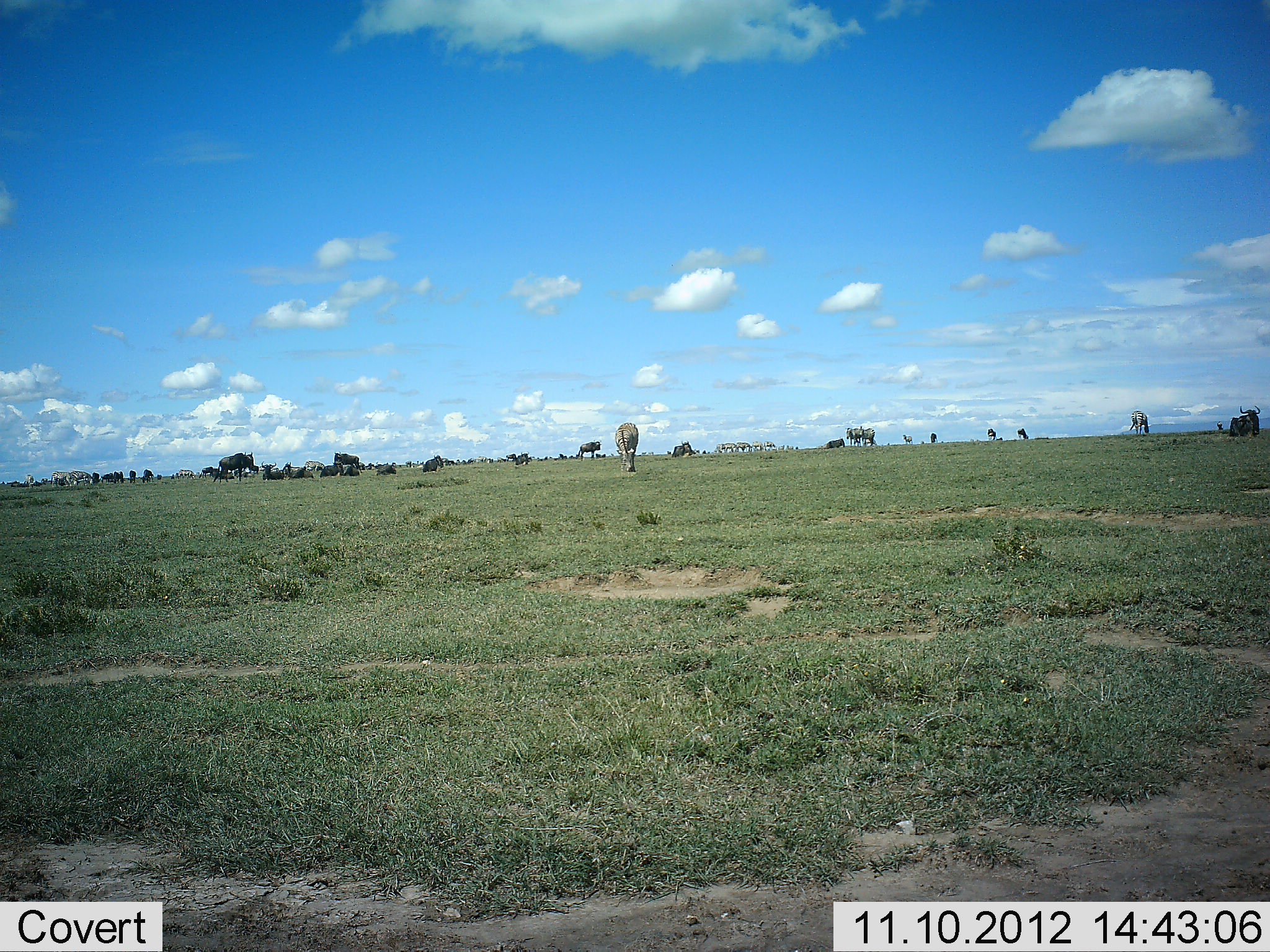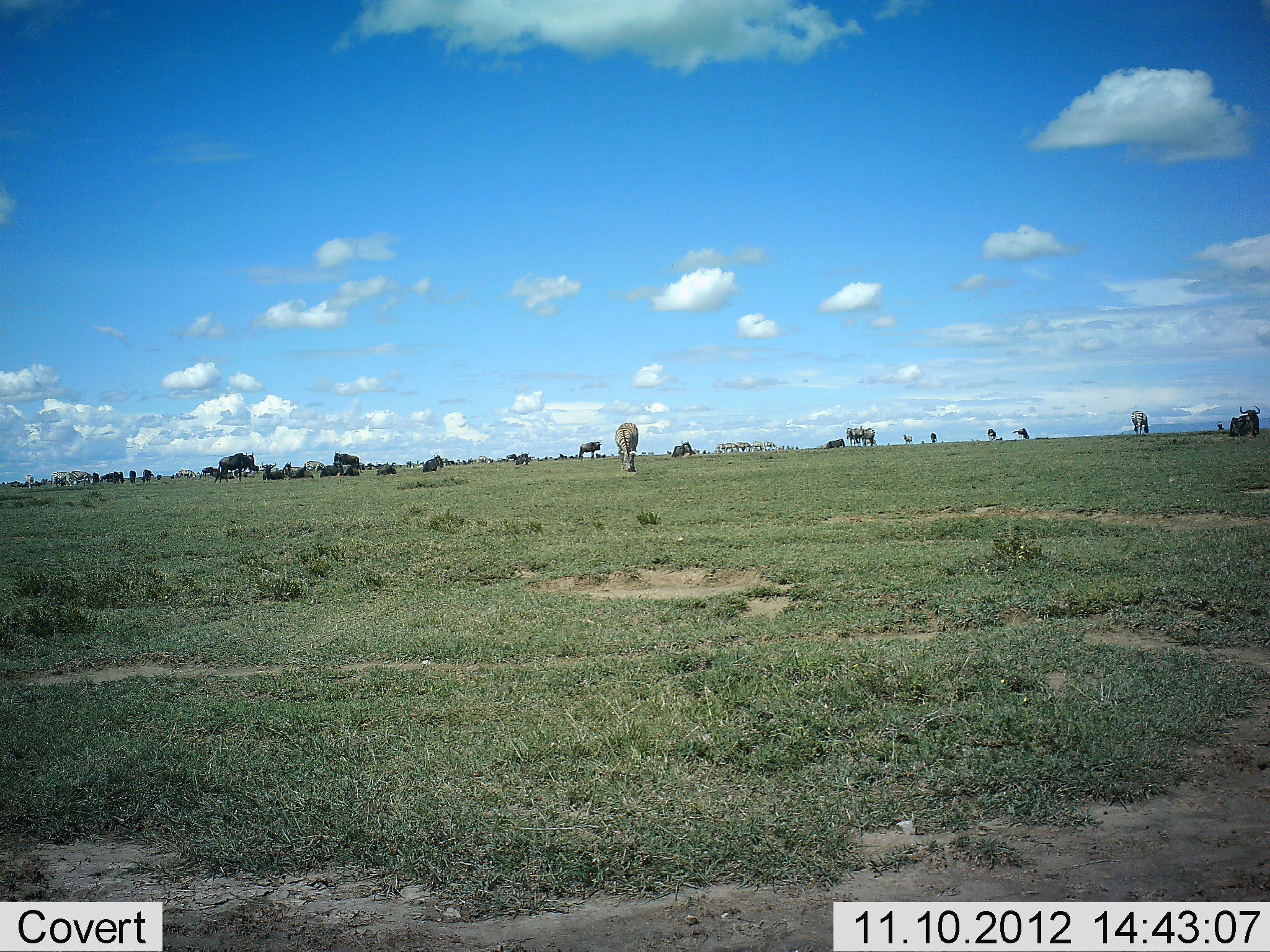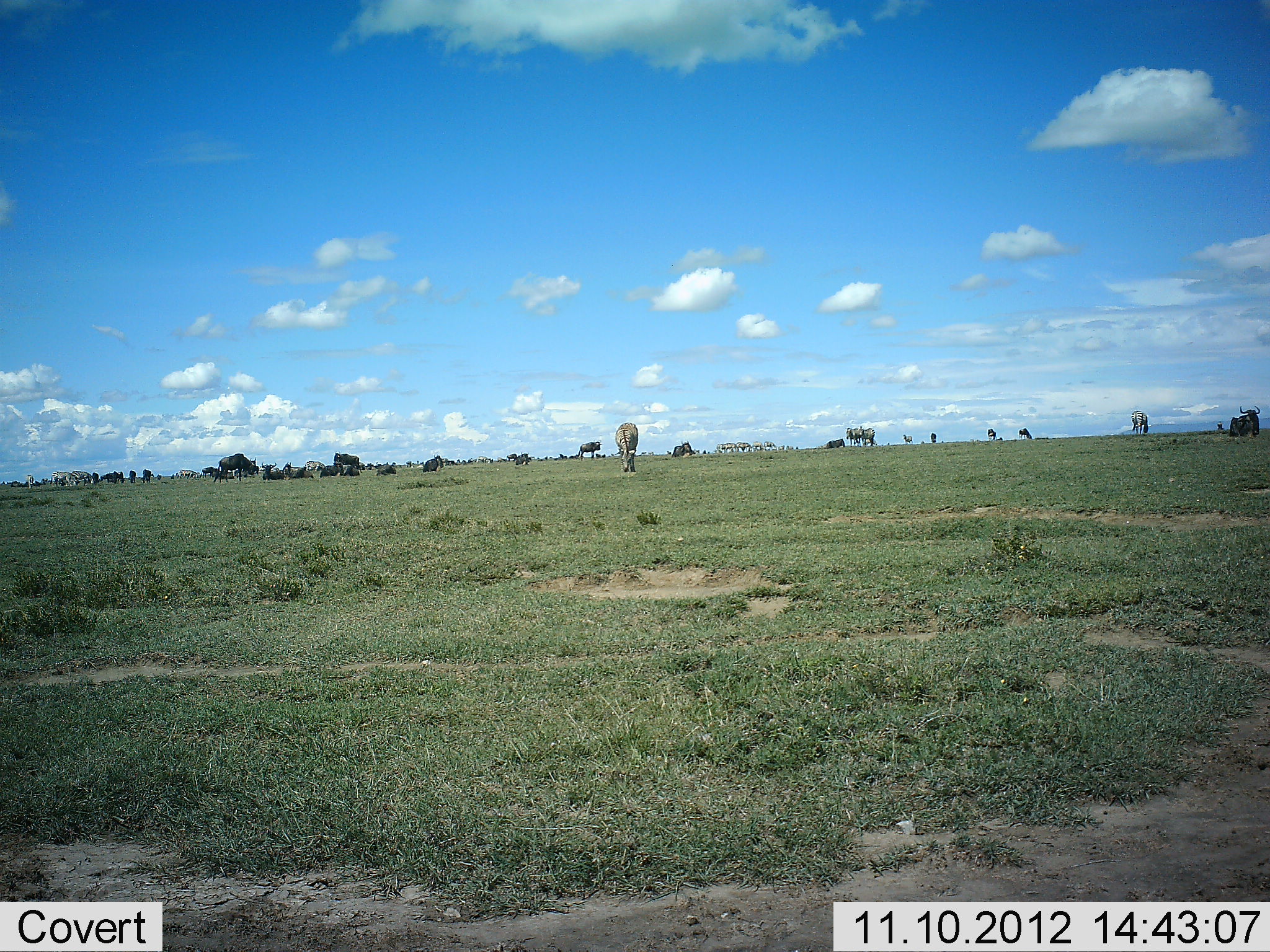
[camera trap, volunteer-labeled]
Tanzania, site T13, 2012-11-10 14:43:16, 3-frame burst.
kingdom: Animalia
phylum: Chordata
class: Mammalia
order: Artiodactyla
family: Bovidae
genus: Connochaetes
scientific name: Connochaetes taurinus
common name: blue wildebeest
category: wildebeest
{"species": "wildebeest (blue wildebeest) (Connochaetes taurinus)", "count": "11-50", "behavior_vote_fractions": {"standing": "60%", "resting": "73%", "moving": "7%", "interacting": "0%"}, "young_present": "0%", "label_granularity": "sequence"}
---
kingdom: Animalia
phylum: Chordata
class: Mammalia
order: Perissodactyla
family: Equidae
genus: Equus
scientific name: Equus quagga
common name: plains zebra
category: zebra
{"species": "zebra (plains zebra) (Equus quagga)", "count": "2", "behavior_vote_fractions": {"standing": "56%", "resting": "0%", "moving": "0%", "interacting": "0%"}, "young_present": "0%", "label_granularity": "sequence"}